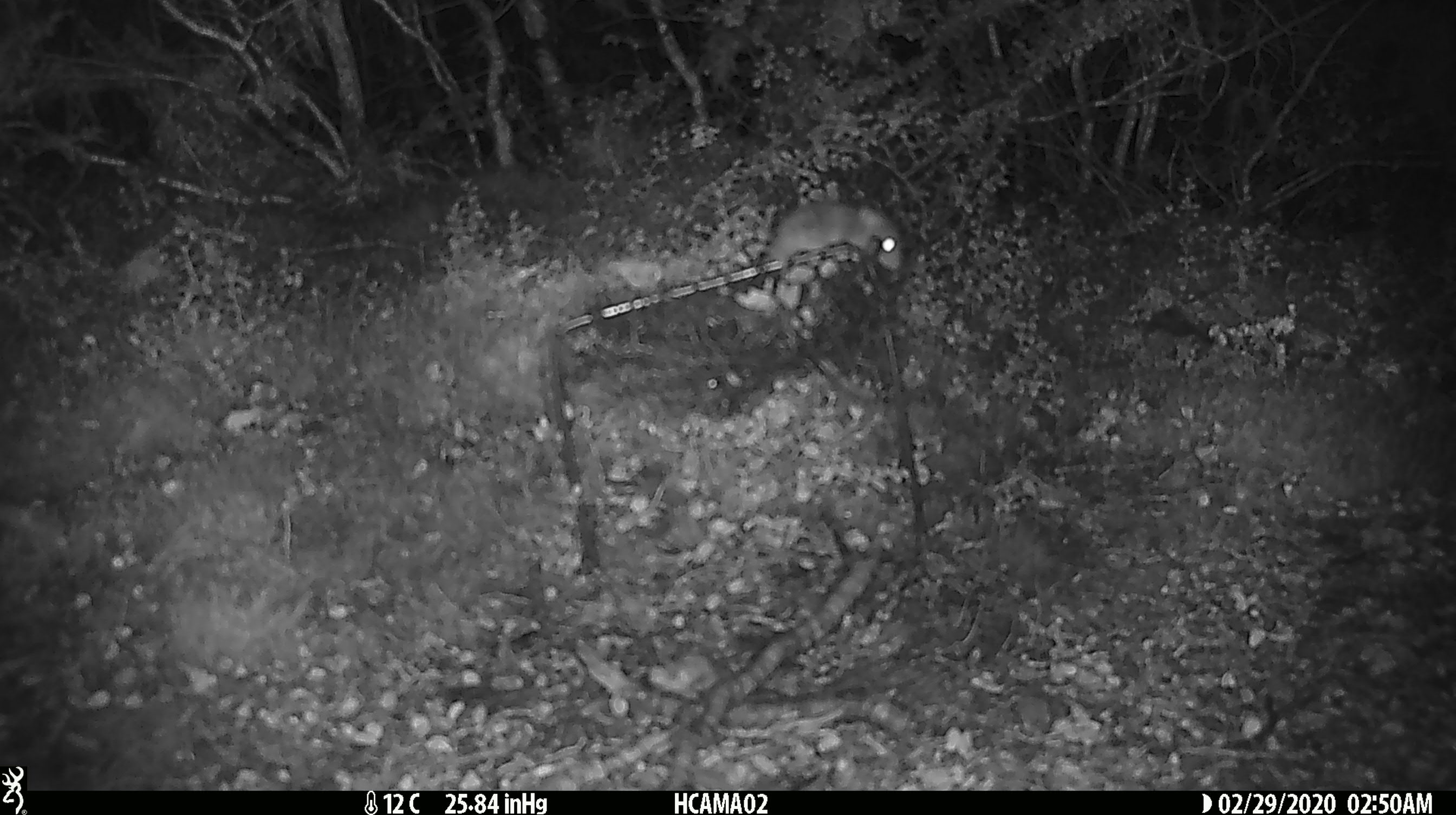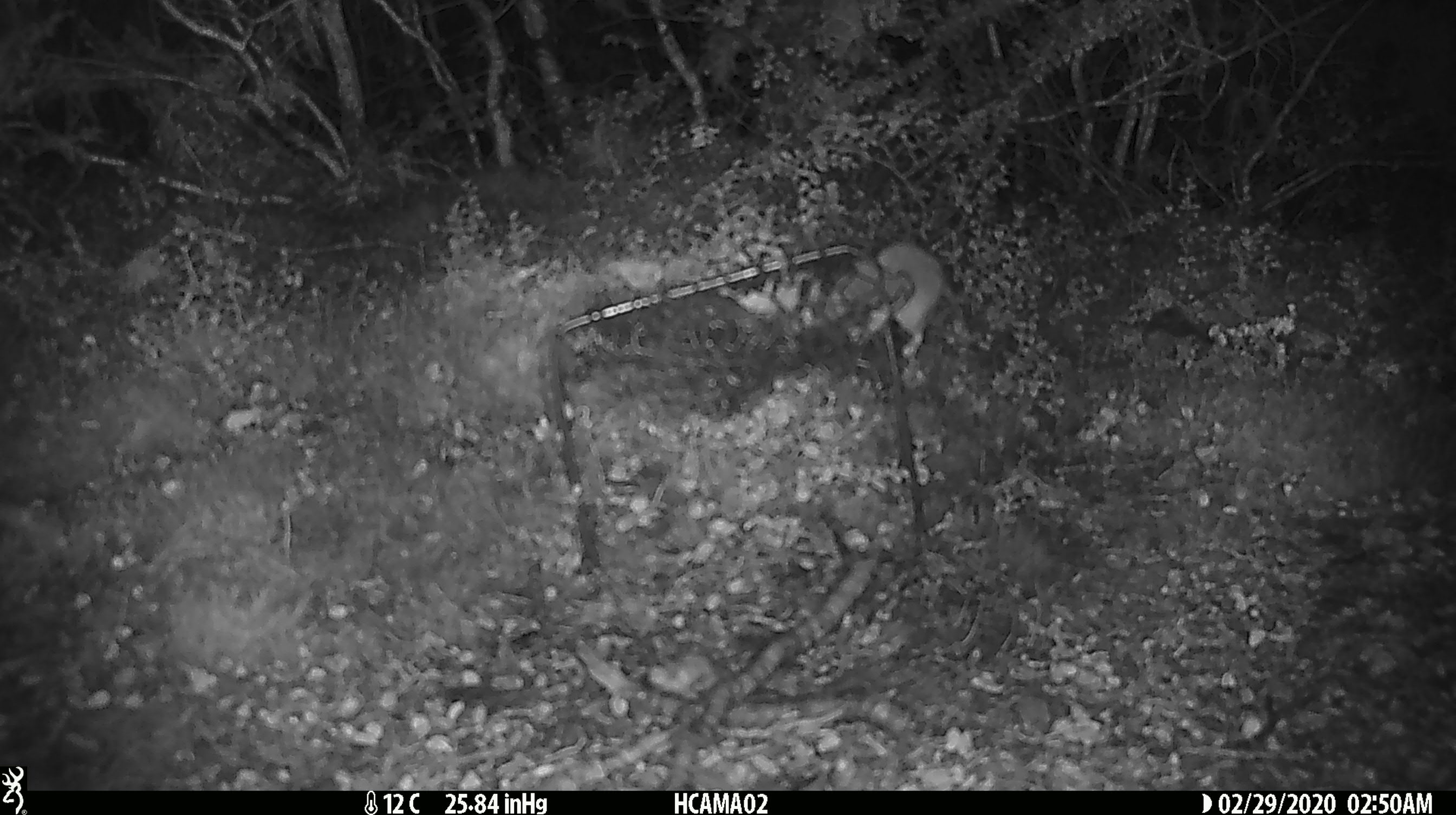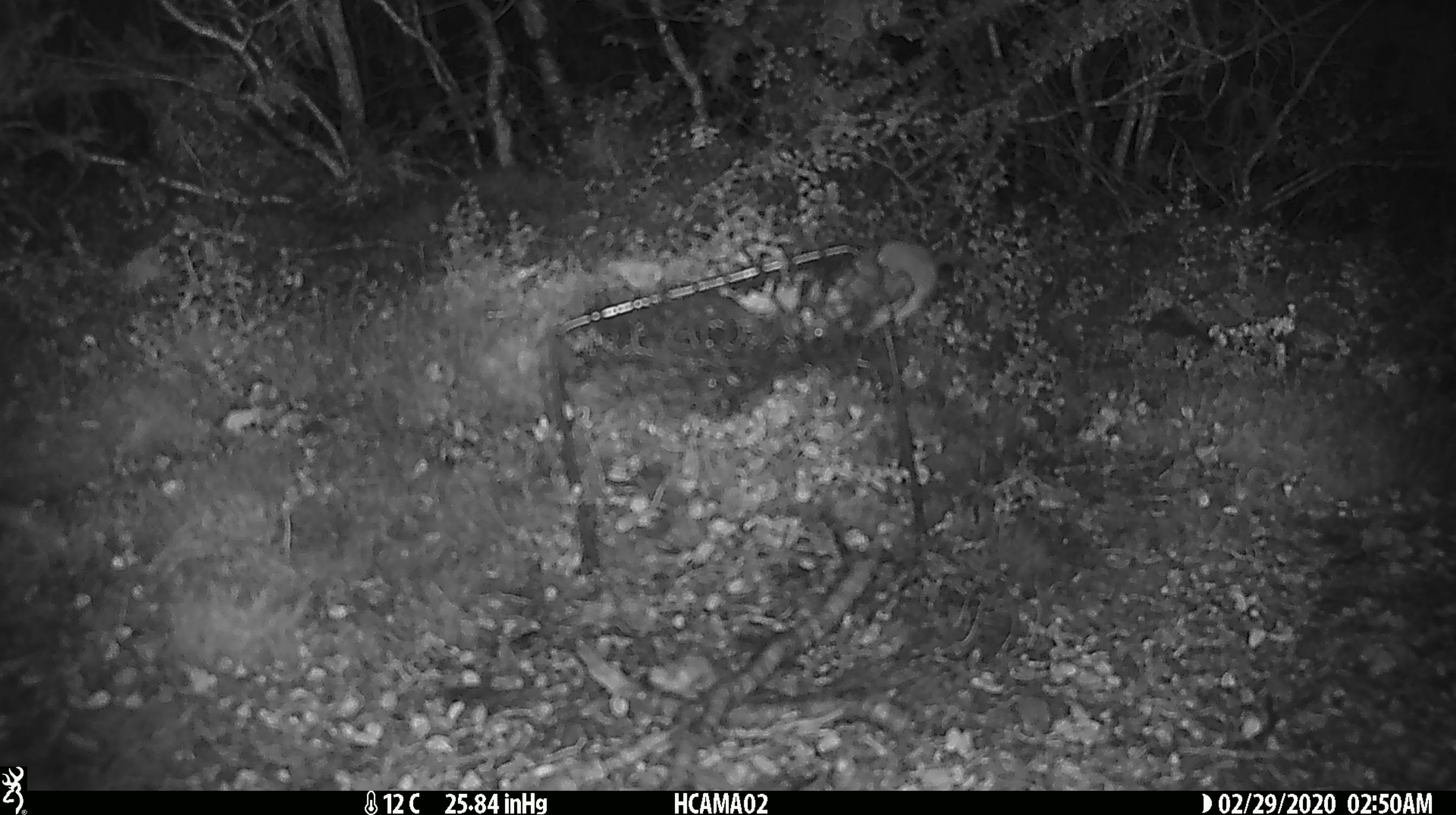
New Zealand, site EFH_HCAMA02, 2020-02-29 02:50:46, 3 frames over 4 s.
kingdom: Animalia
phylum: Chordata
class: Mammalia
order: Rodentia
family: Muridae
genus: Mus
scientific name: Mus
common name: mouse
Mouse (Mus).